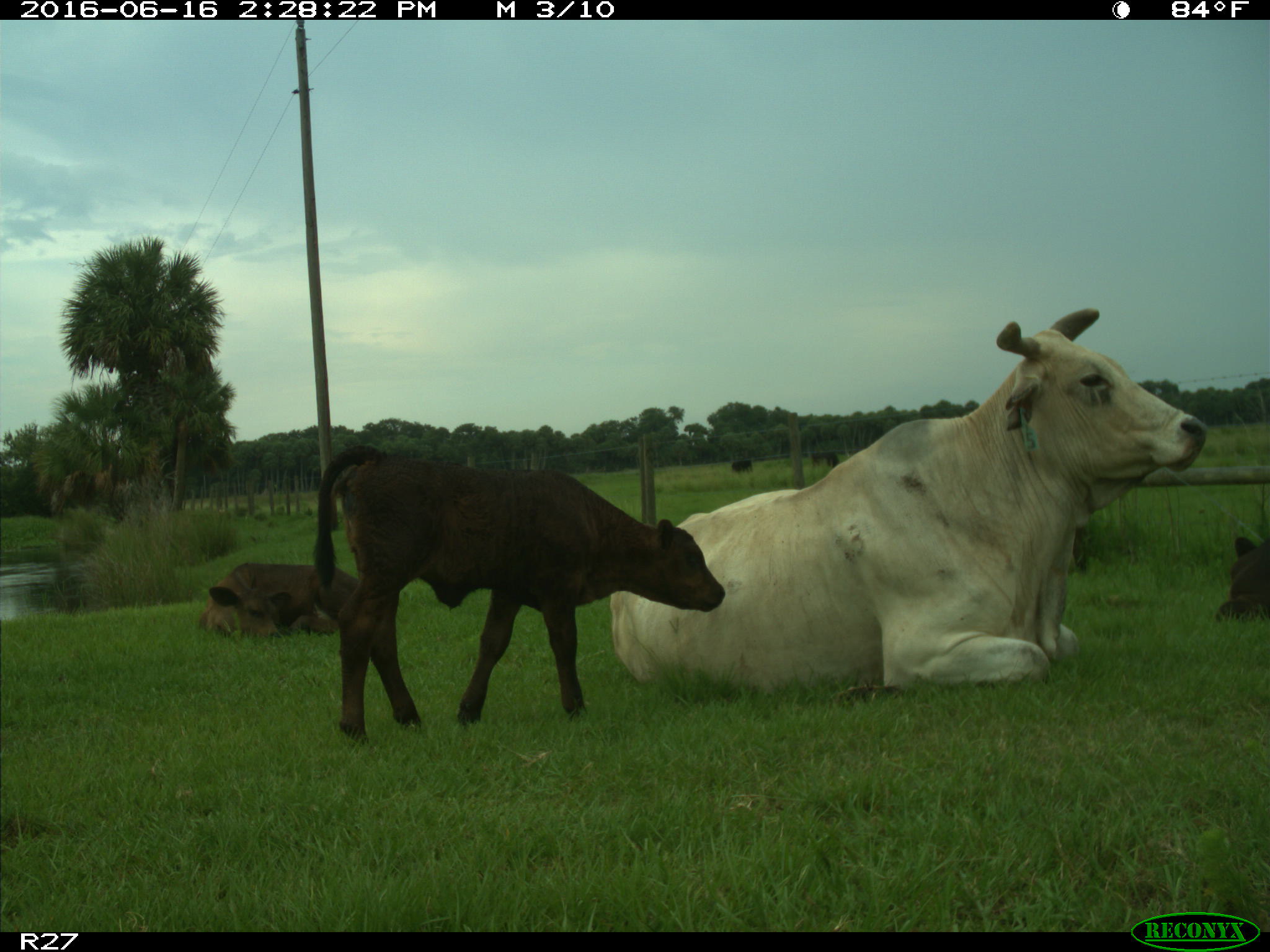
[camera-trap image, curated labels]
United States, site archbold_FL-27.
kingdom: Animalia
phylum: Chordata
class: Mammalia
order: Artiodactyla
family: Bovidae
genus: Bos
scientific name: Bos taurus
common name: domestic cow